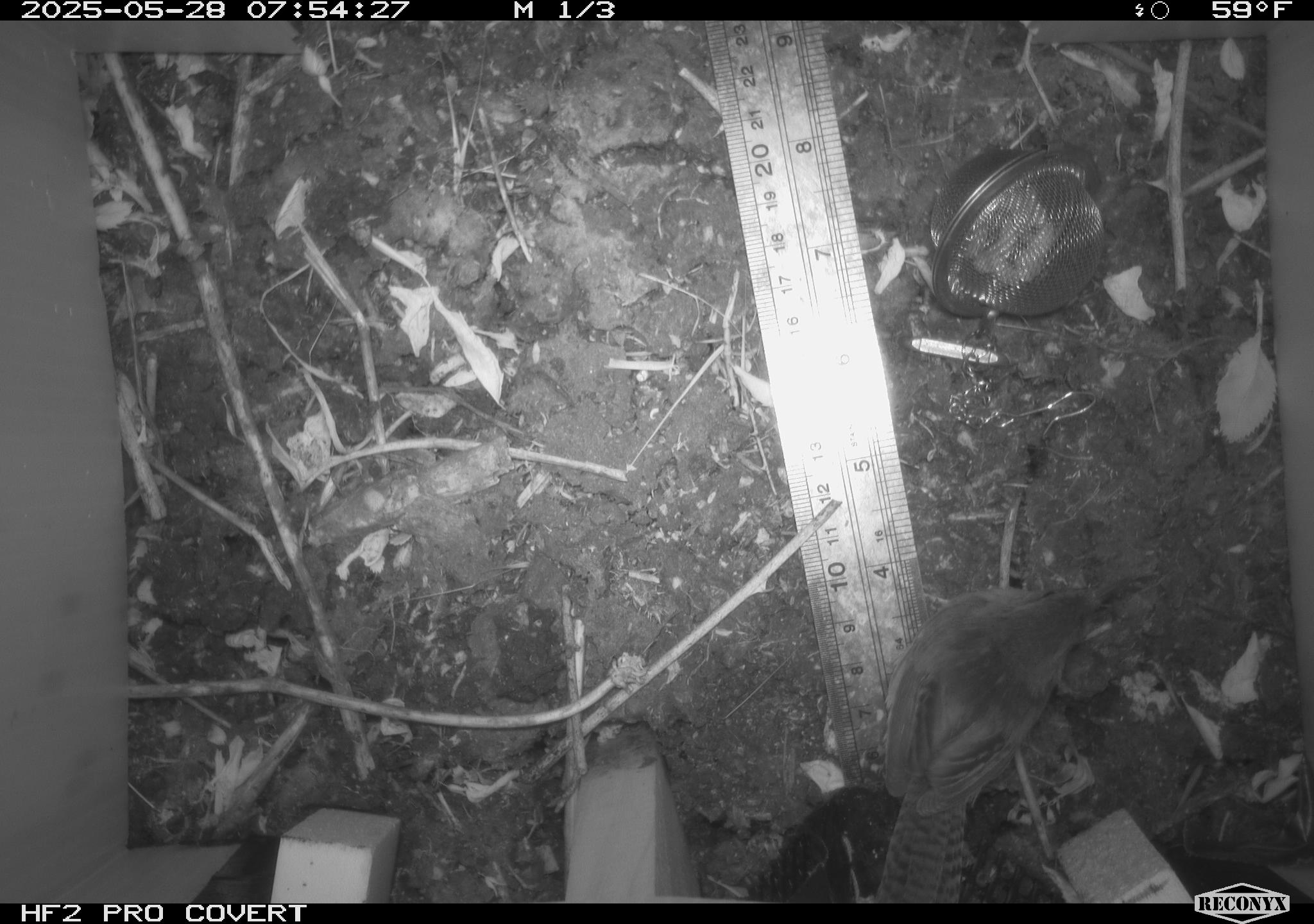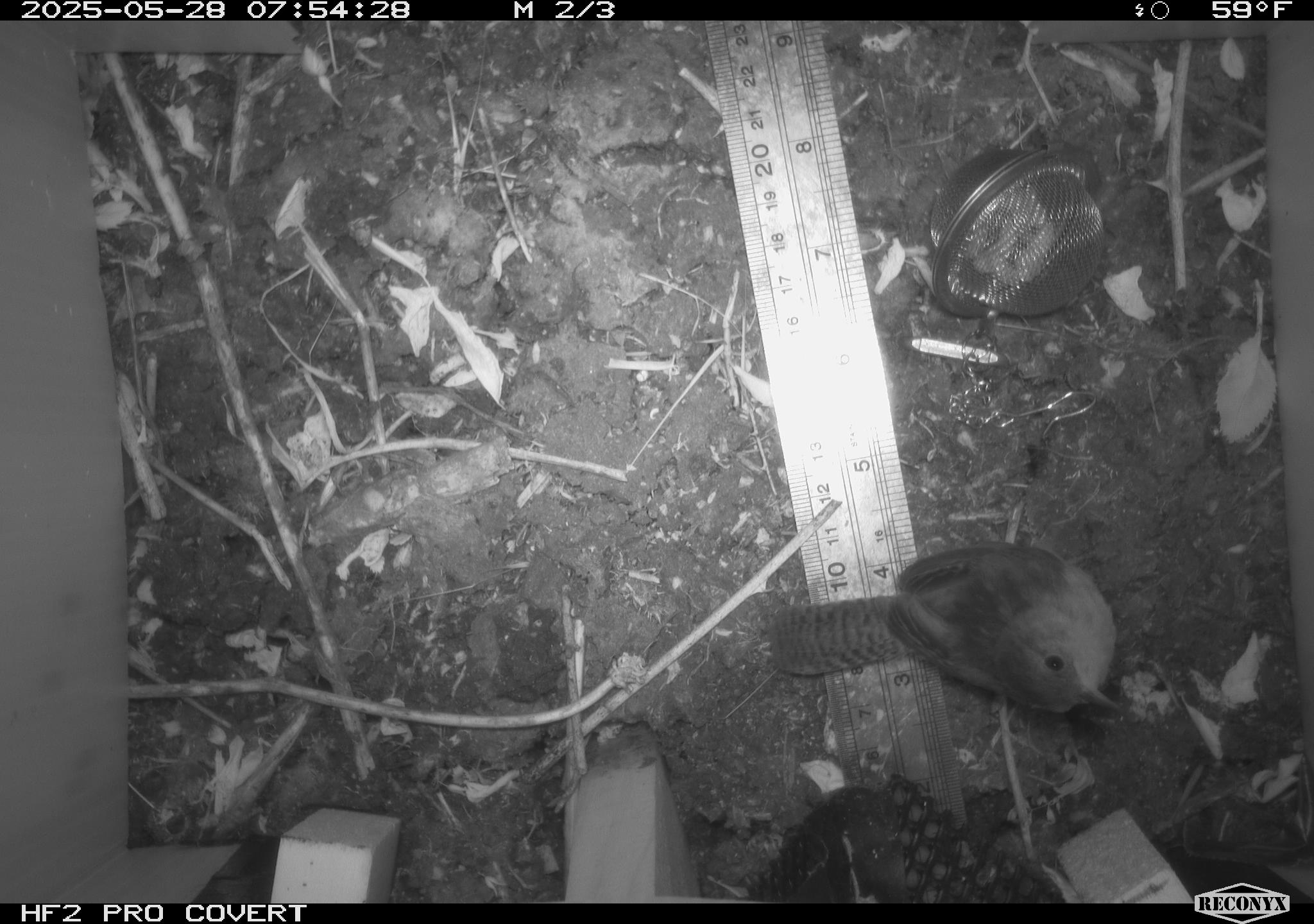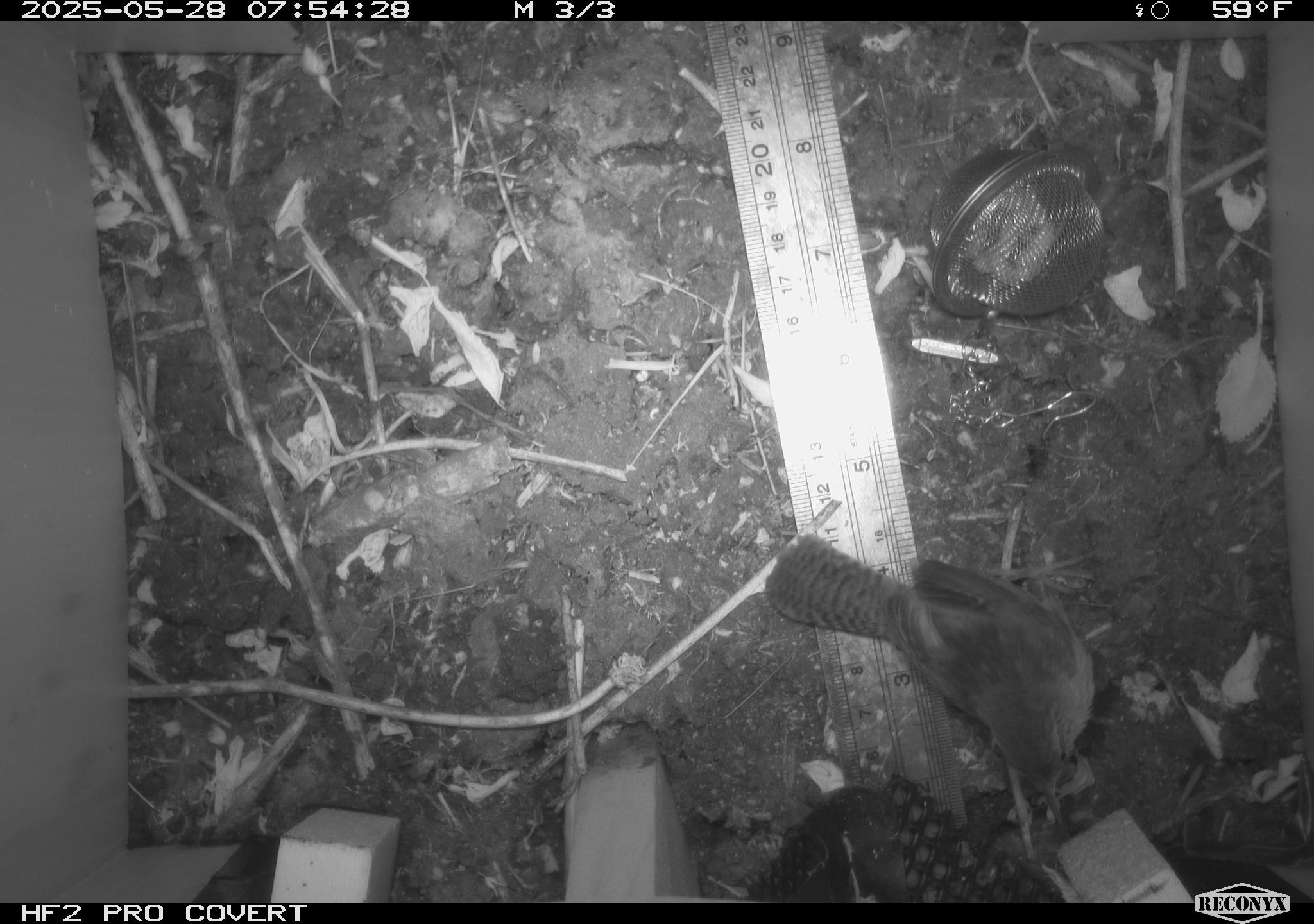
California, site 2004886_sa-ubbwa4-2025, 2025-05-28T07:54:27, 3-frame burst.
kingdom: Animalia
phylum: Chordata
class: Aves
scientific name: Aves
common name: bird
Bird (Aves).